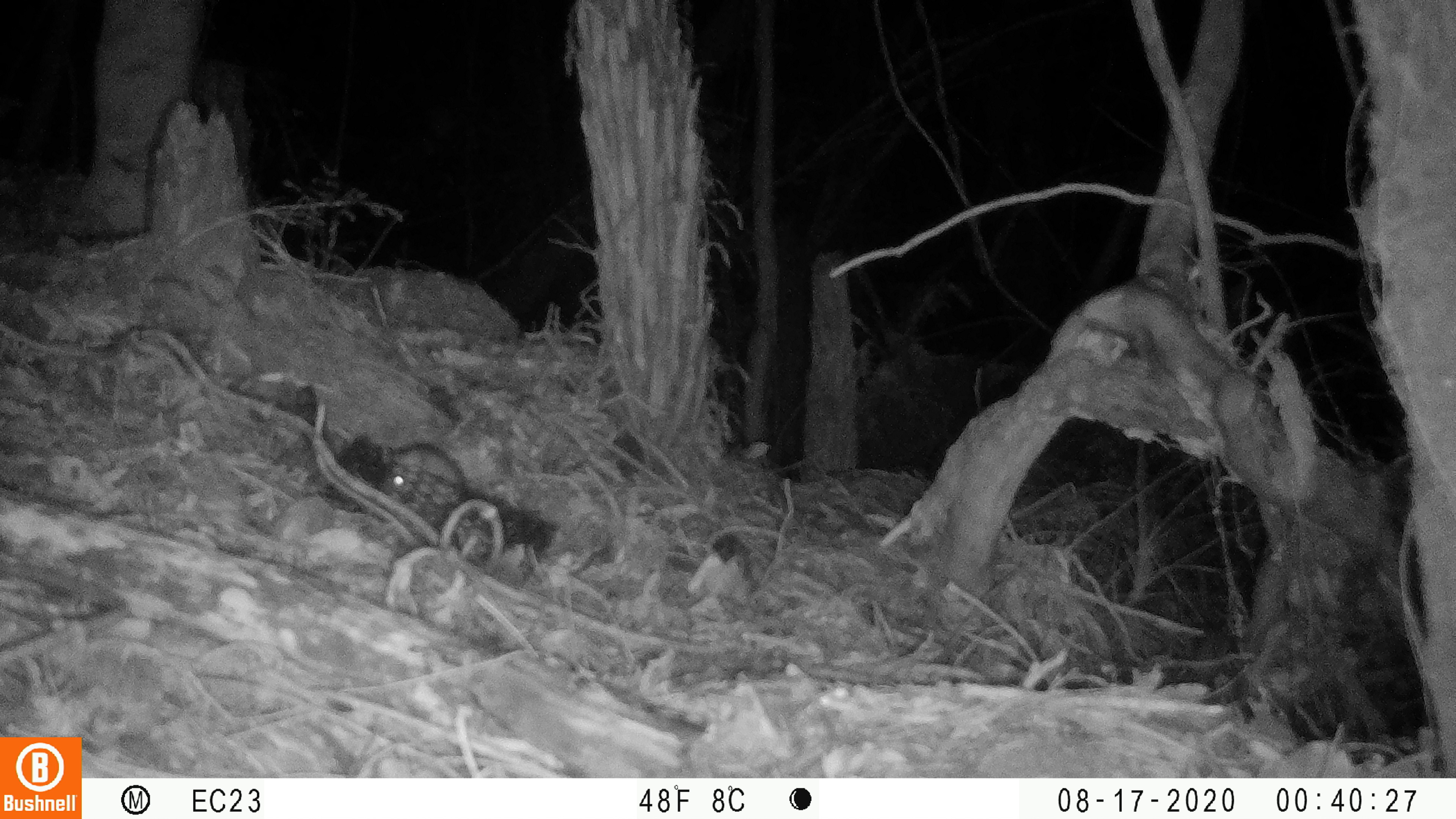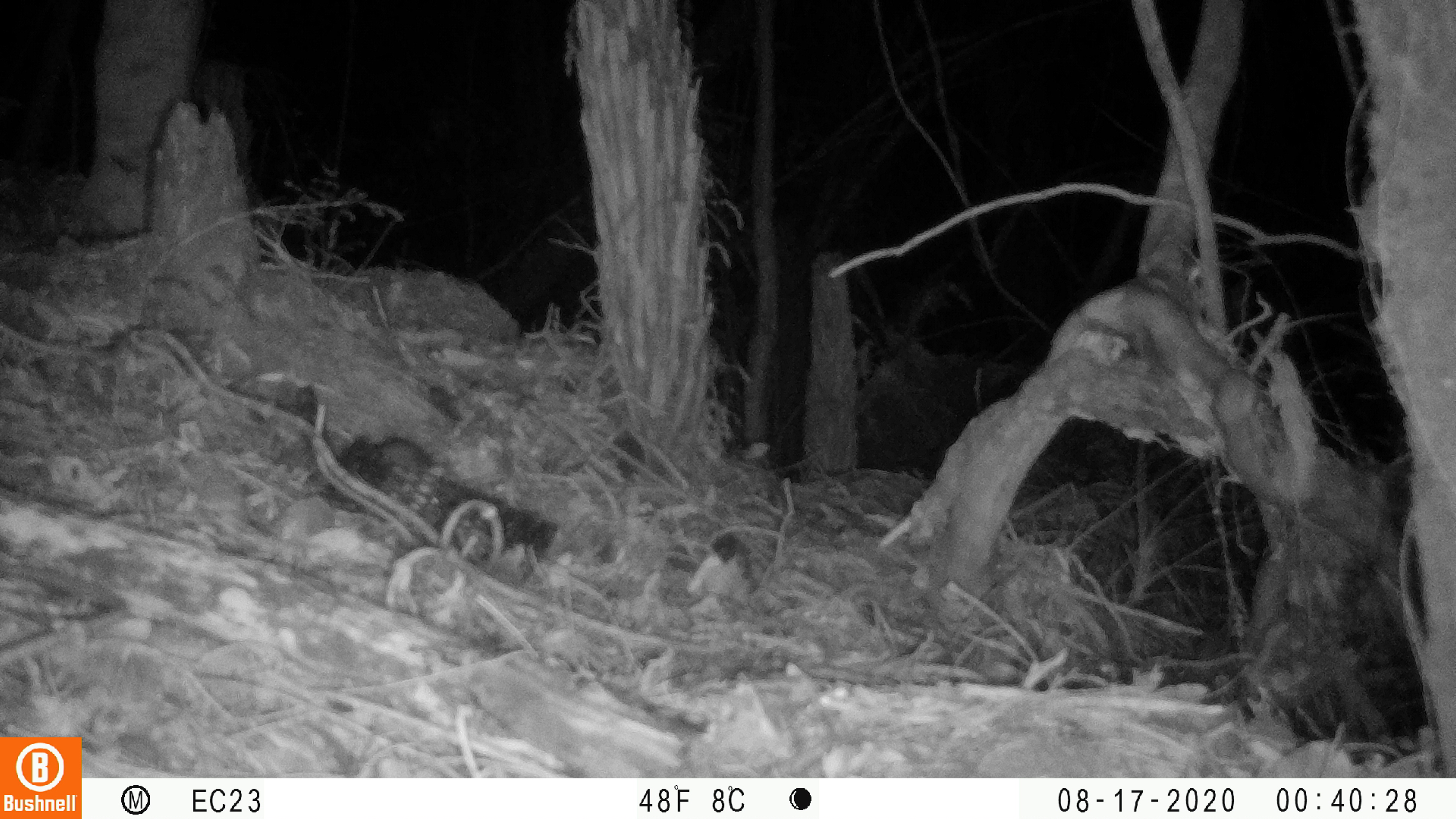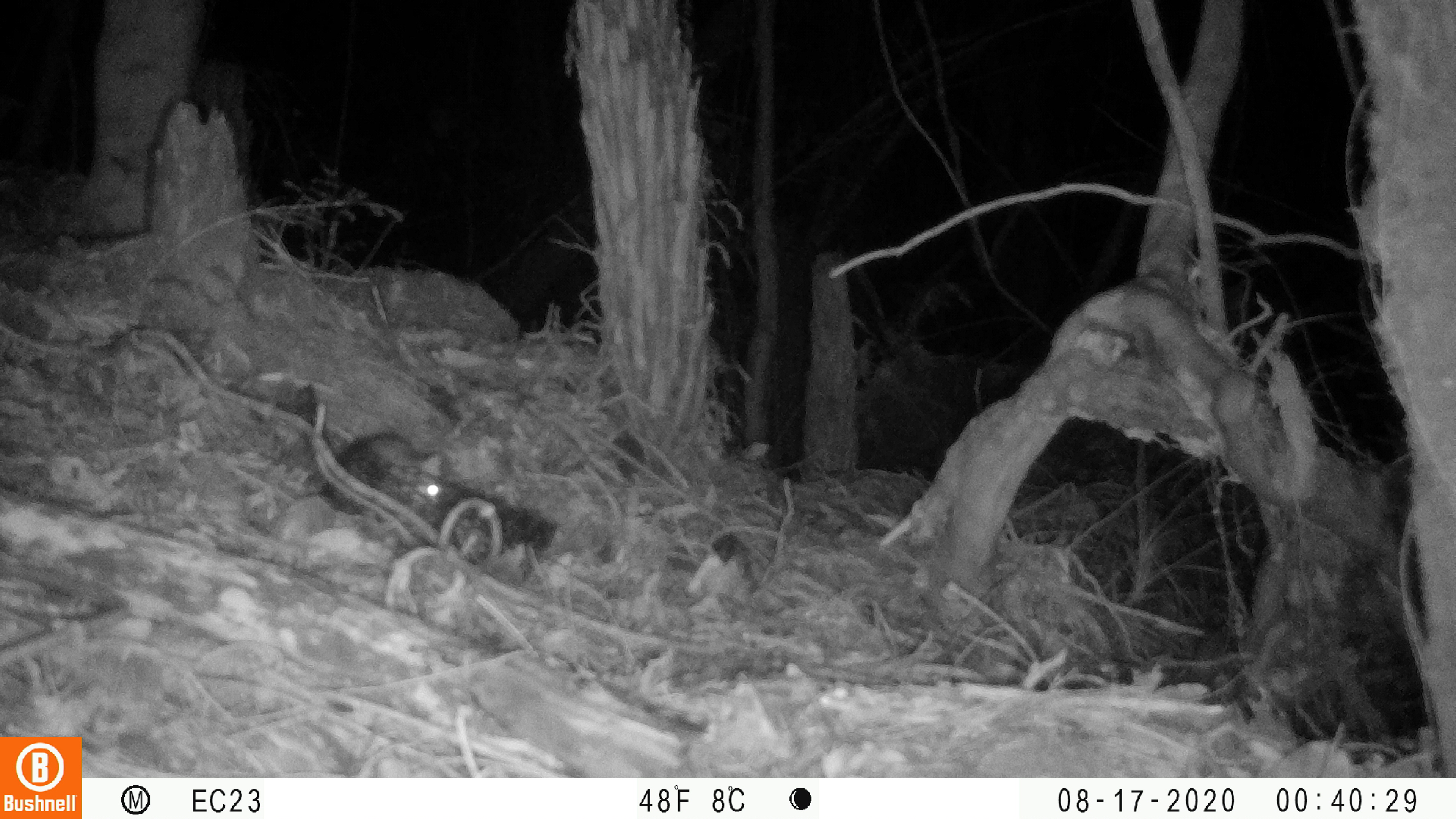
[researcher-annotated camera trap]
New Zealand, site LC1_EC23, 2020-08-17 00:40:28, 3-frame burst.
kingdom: Animalia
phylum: Chordata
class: Mammalia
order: Rodentia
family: Muridae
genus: Rattus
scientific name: Rattus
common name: rat